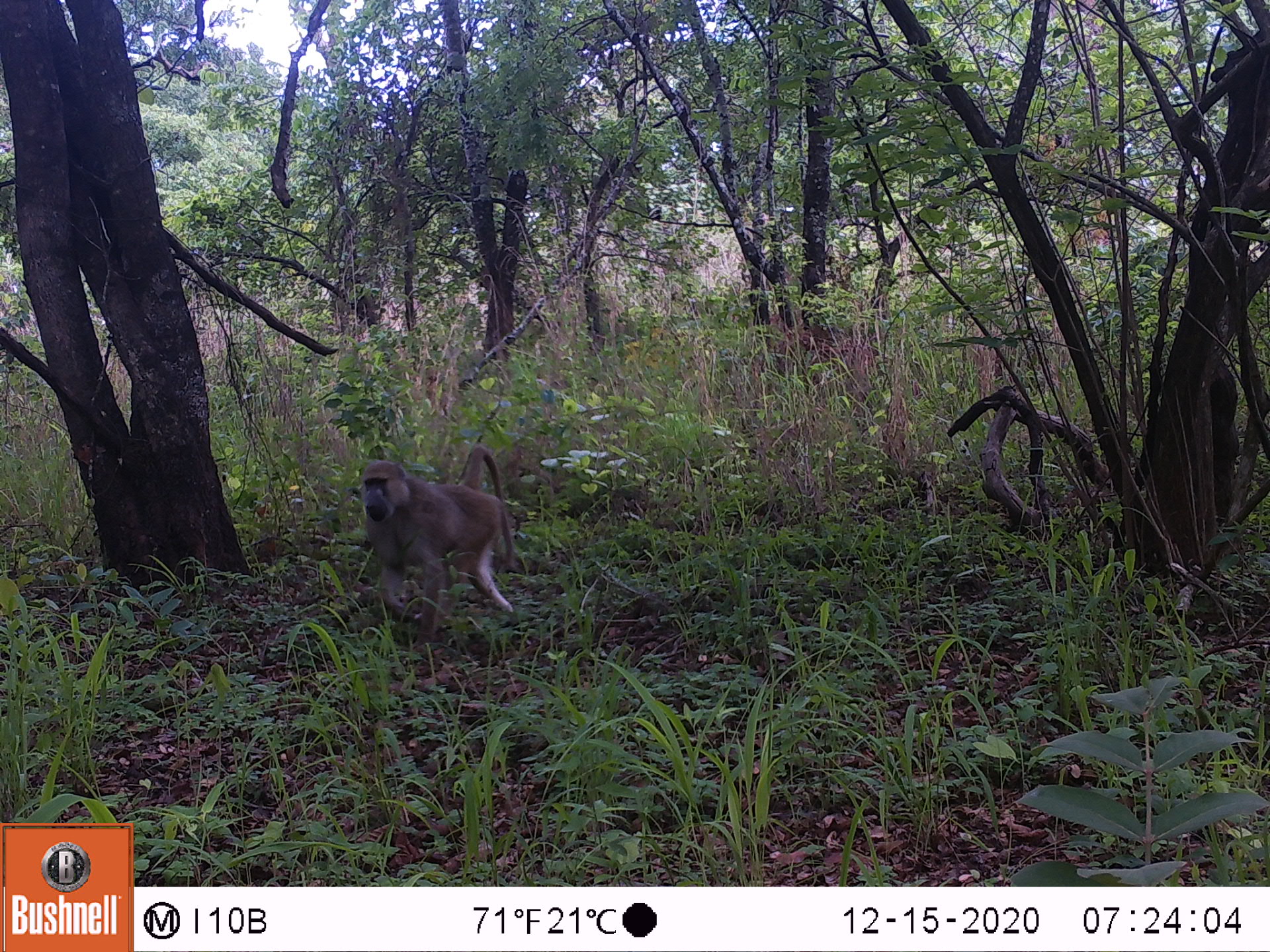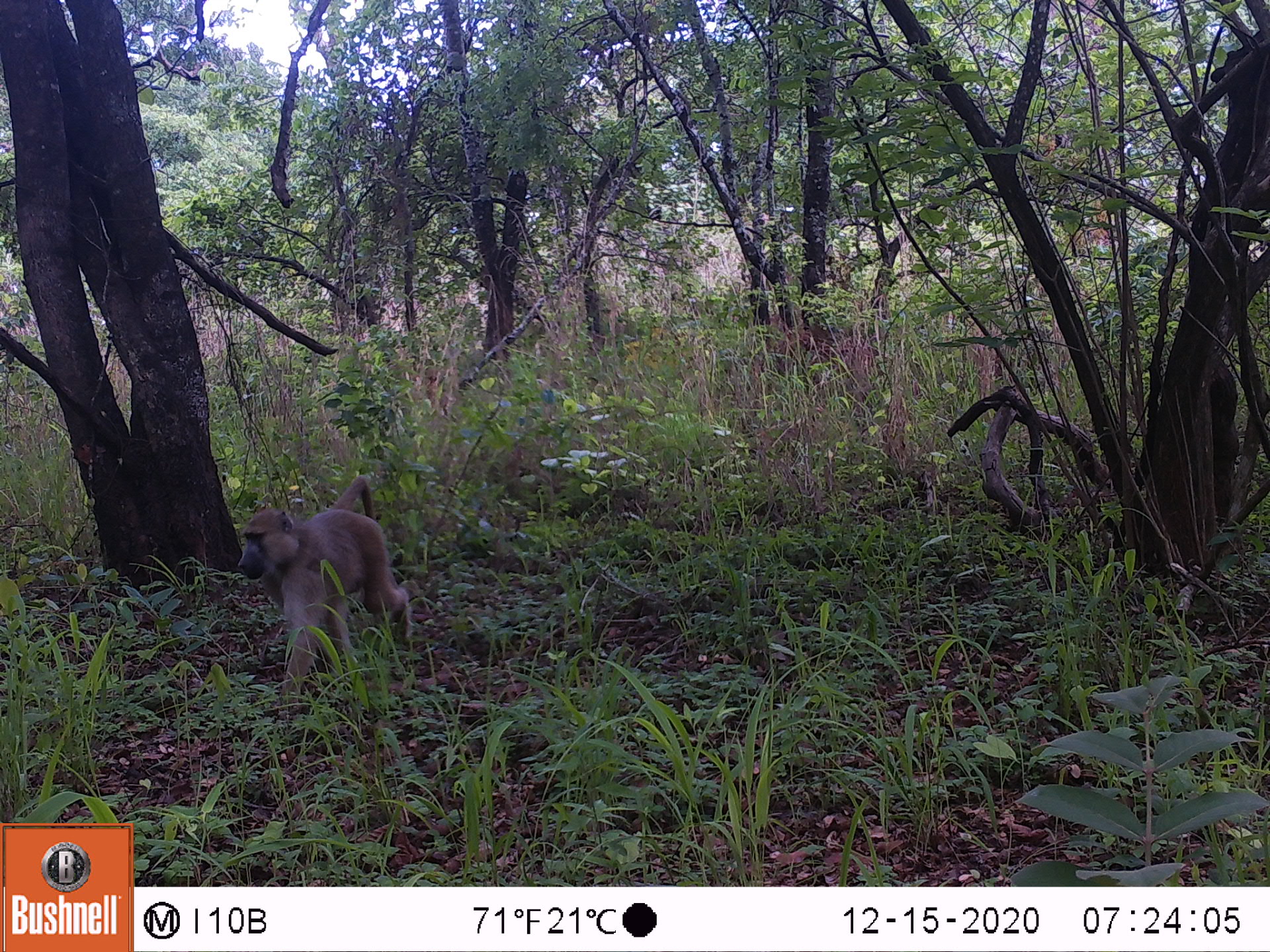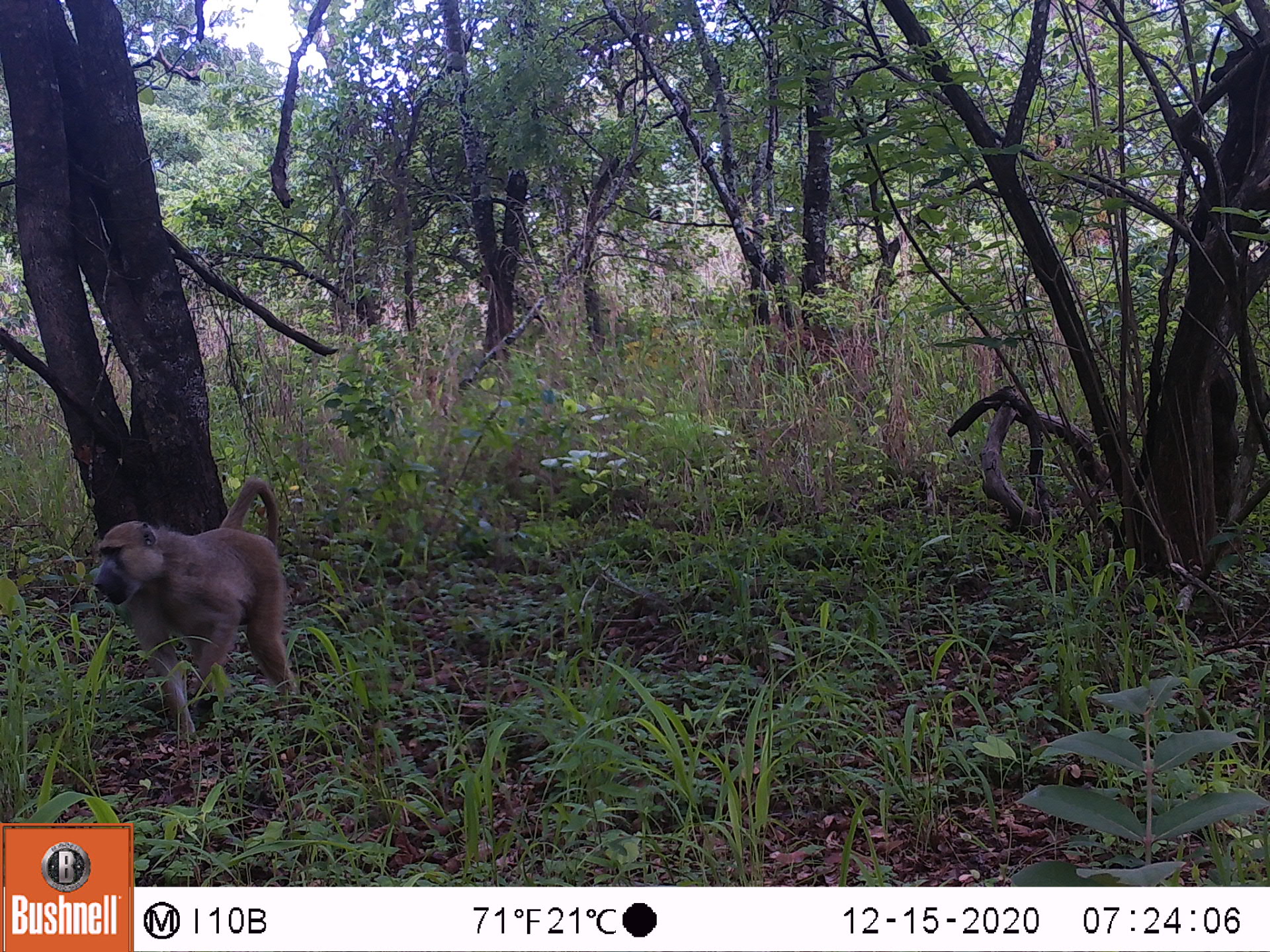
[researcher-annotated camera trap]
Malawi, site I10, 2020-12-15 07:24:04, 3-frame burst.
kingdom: Animalia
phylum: Chordata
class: Mammalia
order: Primates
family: Cercopithecidae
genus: Papio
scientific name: Papio cynocephalus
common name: yellow baboon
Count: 1.